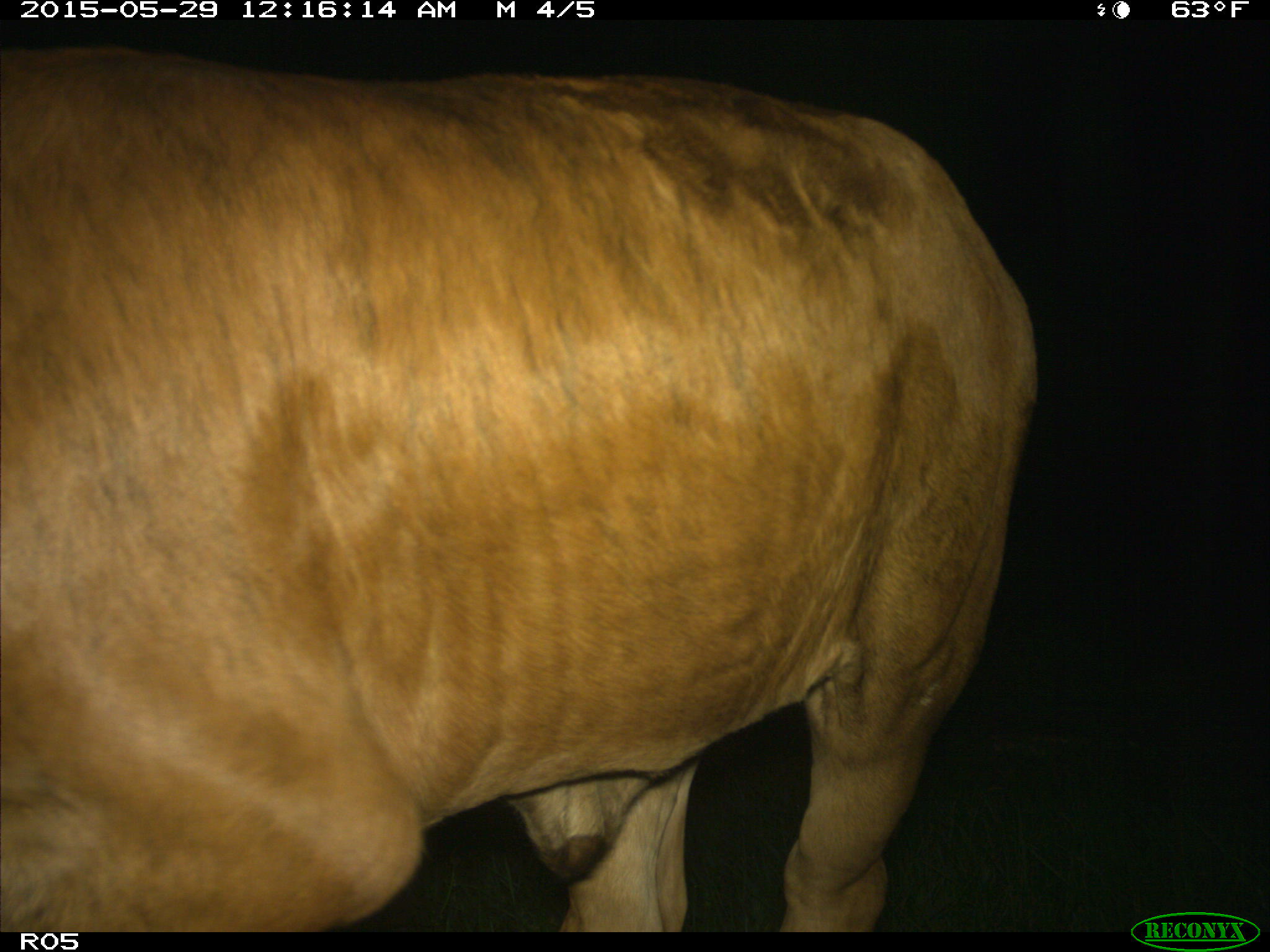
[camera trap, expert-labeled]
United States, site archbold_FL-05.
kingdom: Animalia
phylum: Chordata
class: Mammalia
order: Artiodactyla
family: Bovidae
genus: Bos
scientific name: Bos taurus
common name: domestic cow